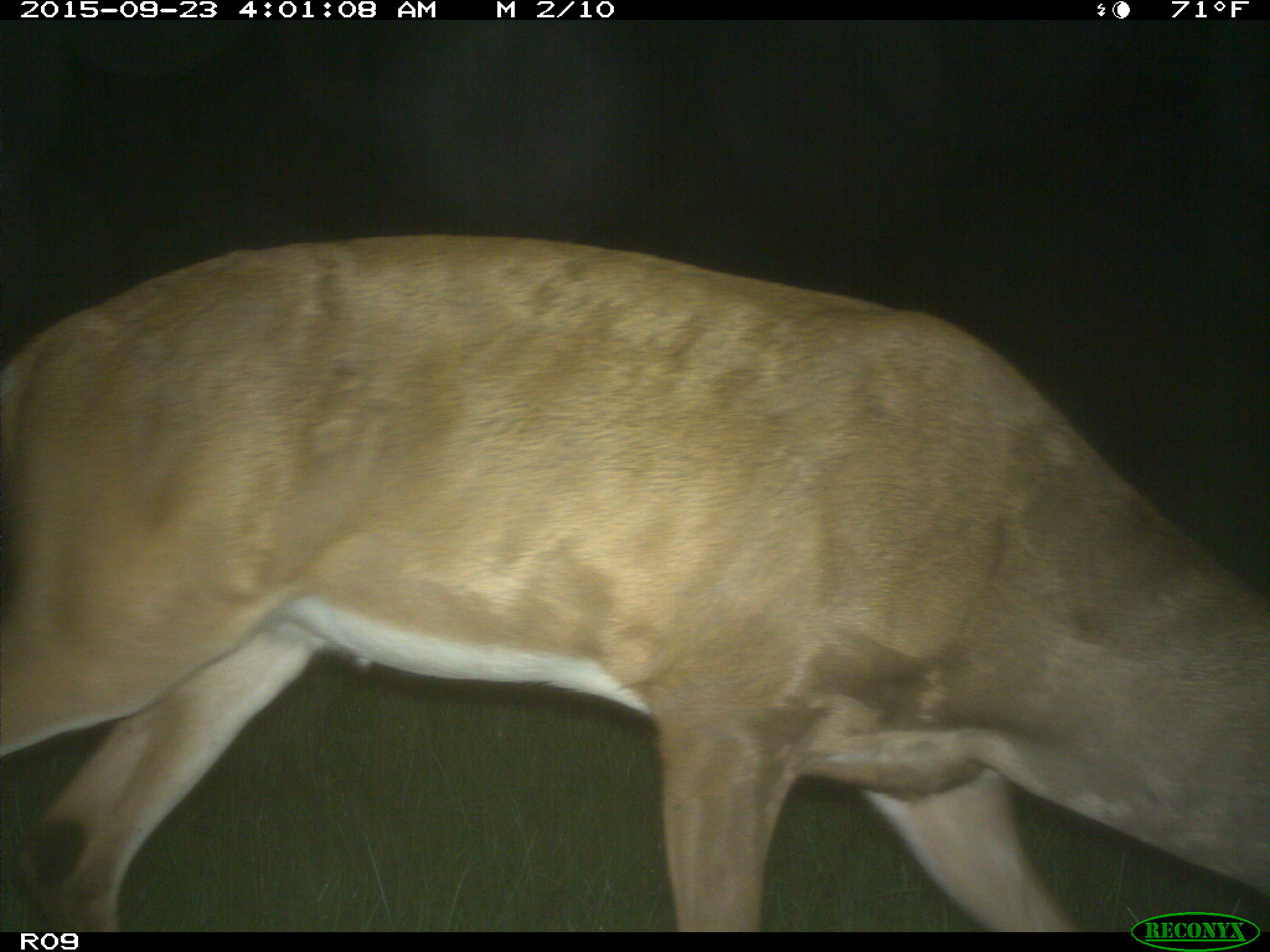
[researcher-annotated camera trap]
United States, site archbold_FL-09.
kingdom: Animalia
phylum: Chordata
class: Mammalia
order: Artiodactyla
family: Cervidae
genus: Odocoileus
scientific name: Odocoileus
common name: deer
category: unidentified deer